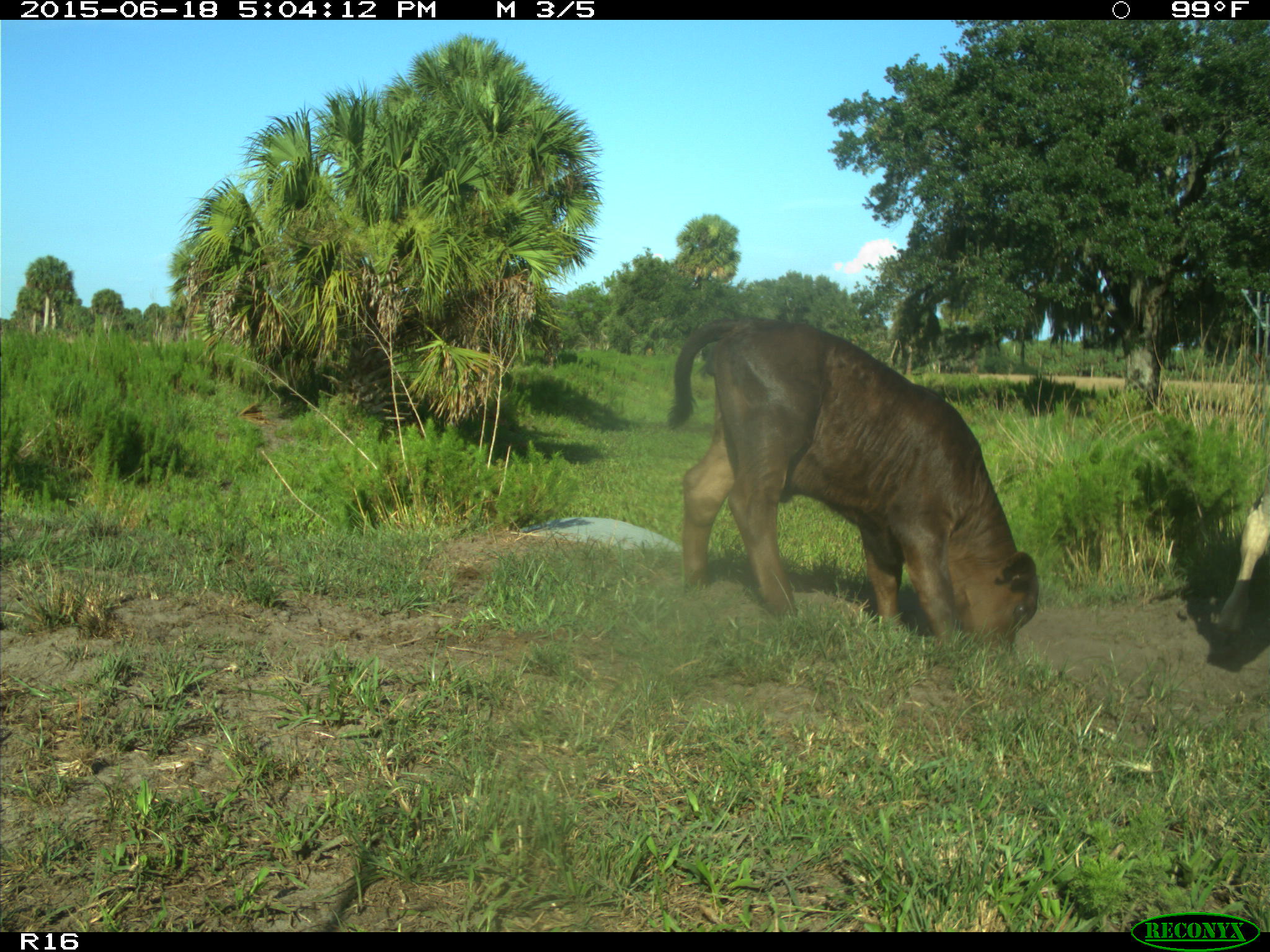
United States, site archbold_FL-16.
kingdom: Animalia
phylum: Chordata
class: Mammalia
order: Artiodactyla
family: Bovidae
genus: Bos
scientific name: Bos taurus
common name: domestic cow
Bos taurus (domestic cow).